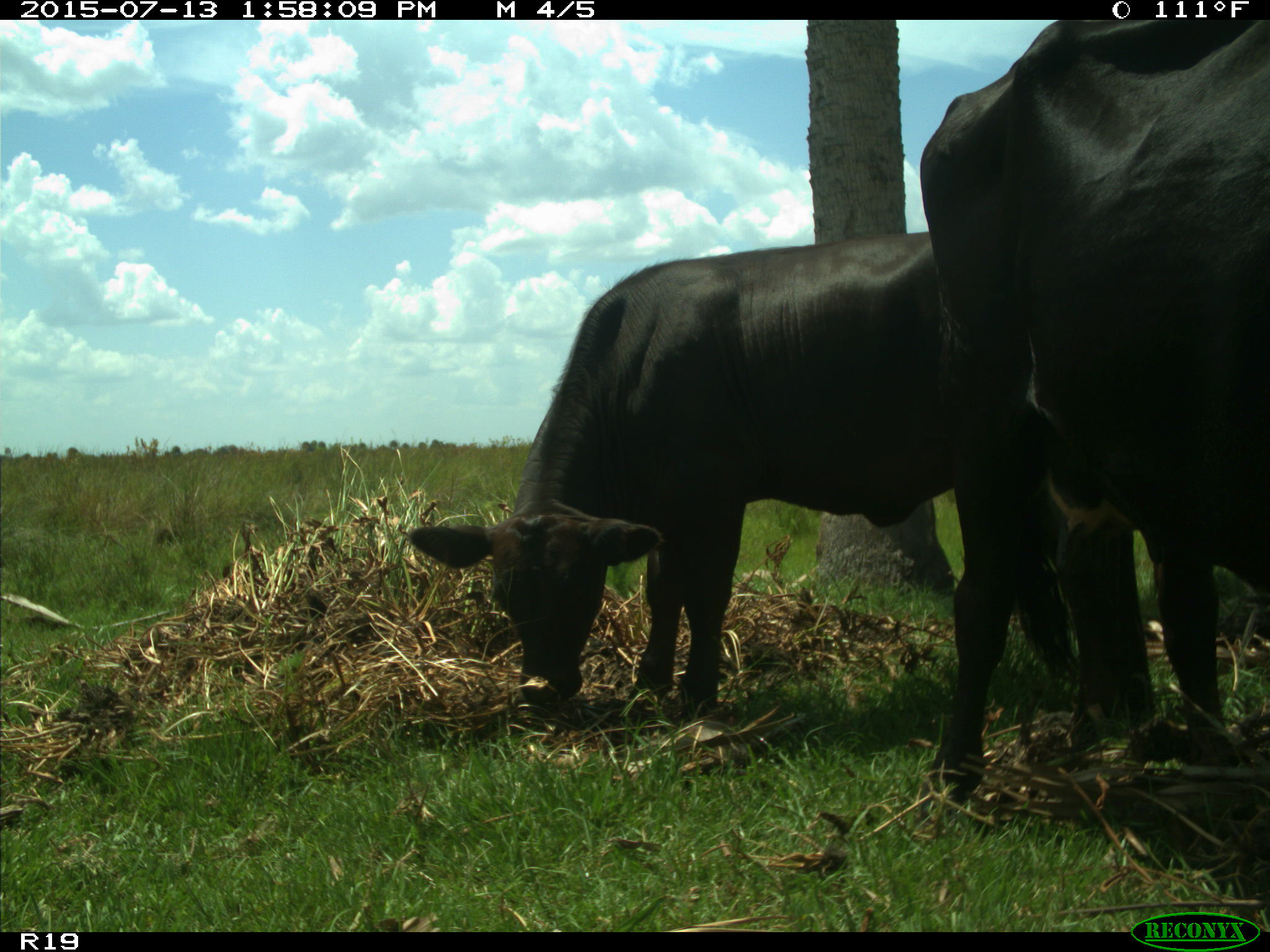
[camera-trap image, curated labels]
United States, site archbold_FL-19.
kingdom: Animalia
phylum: Chordata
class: Mammalia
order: Artiodactyla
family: Bovidae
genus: Bos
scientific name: Bos taurus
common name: domestic cow